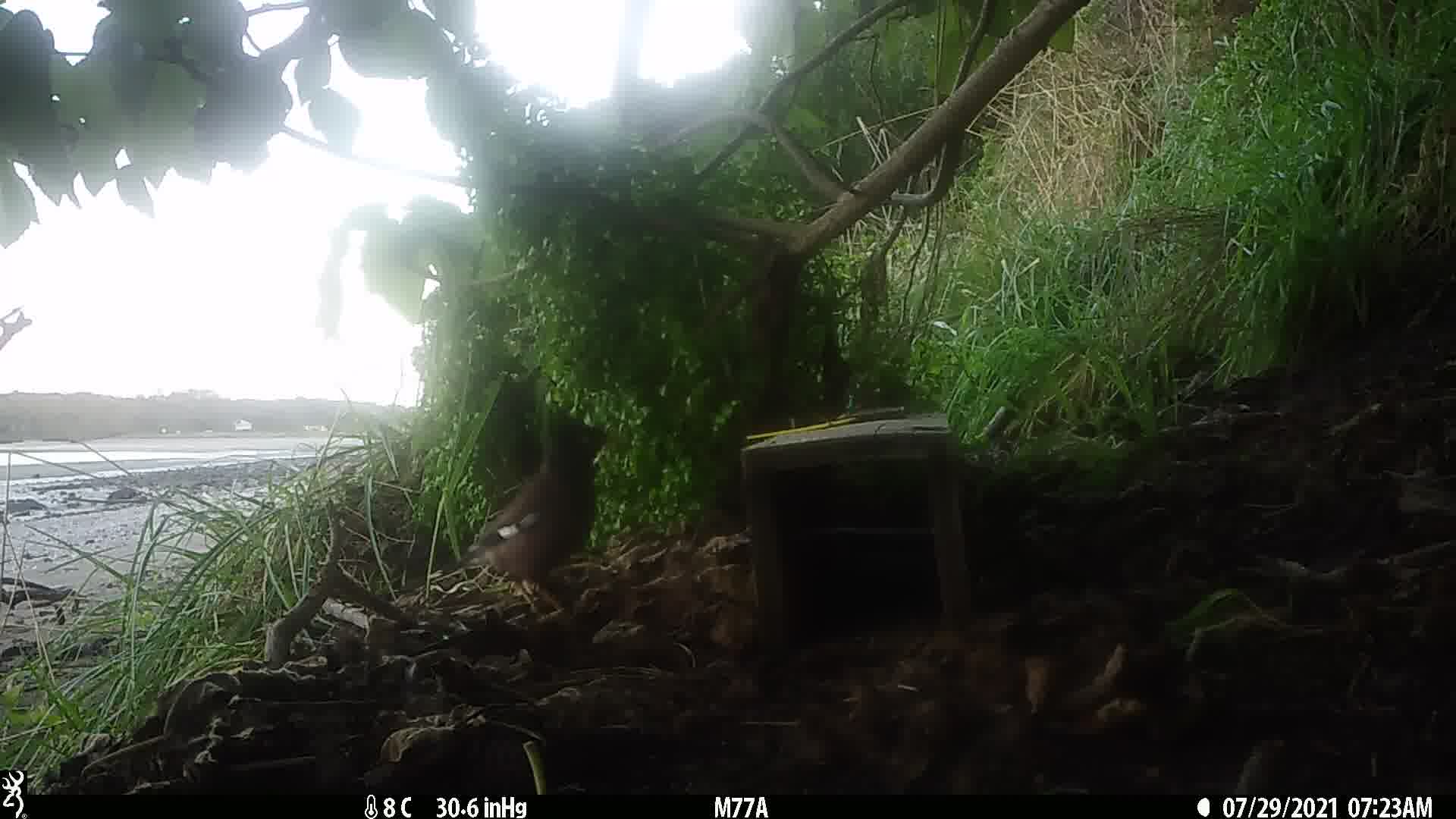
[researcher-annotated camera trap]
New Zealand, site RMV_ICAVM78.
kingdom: Animalia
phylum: Chordata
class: Aves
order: Passeriformes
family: Sturnidae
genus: Acridotheres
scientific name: Acridotheres tristis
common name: common myna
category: myna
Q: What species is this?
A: Myna (common myna) (Acridotheres tristis).